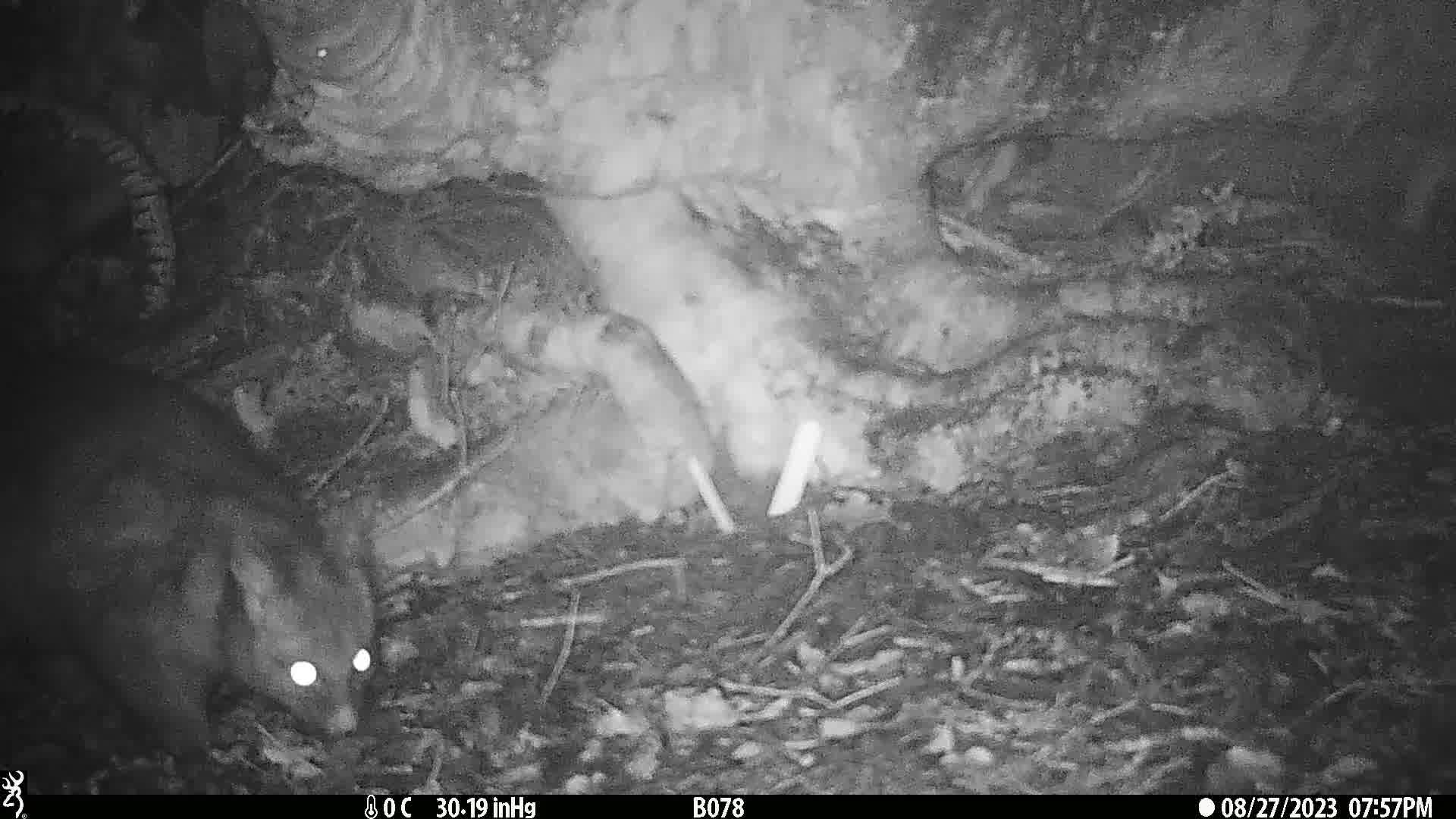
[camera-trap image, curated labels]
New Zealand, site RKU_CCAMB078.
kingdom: Animalia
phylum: Chordata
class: Mammalia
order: Diprotodontia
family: Phalangeridae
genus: Trichosurus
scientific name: Trichosurus vulpecula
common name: common brushtail possum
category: possum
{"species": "possum (common brushtail possum) (Trichosurus vulpecula)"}